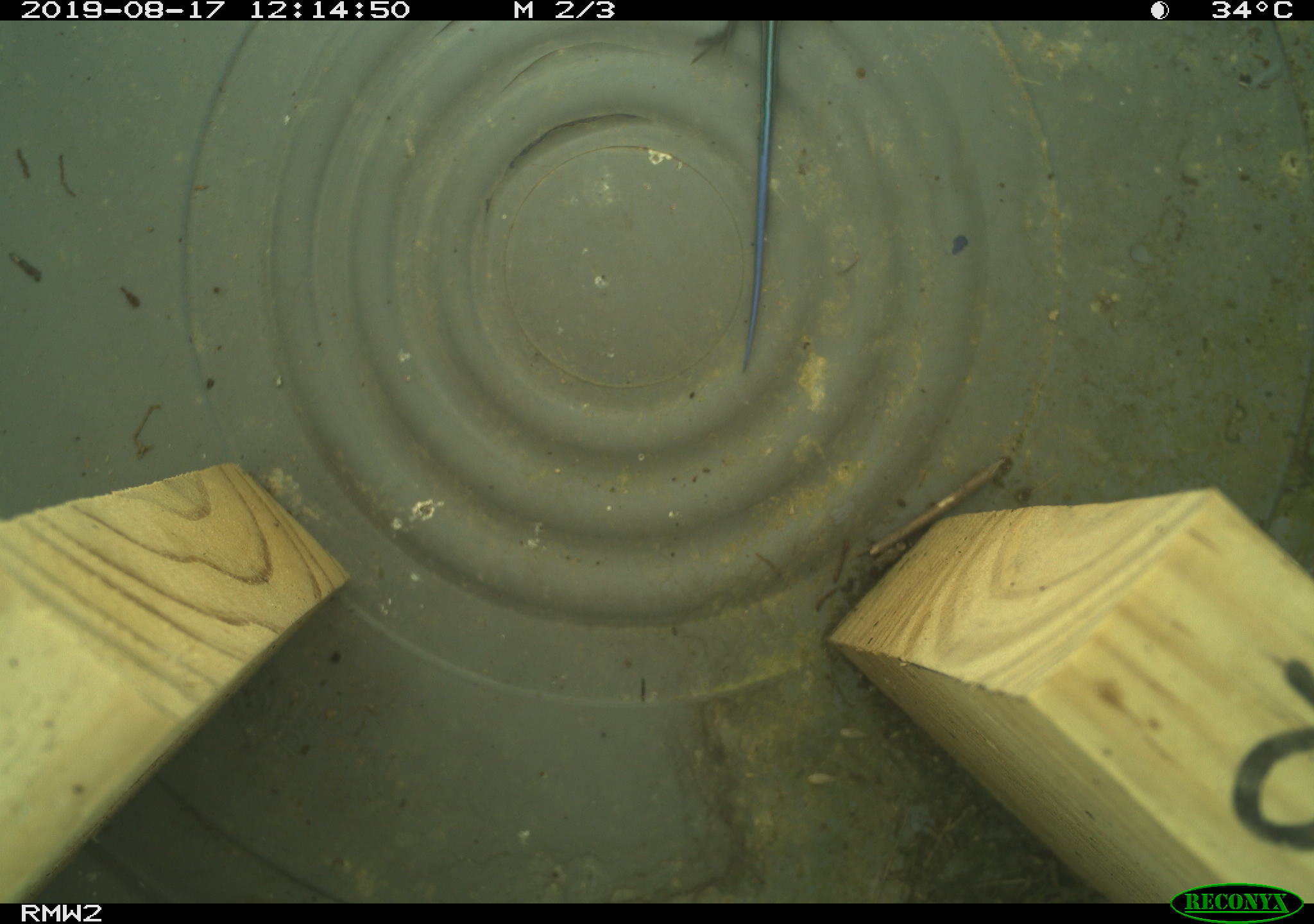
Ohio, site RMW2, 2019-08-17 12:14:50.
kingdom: Animalia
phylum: Chordata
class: Reptilia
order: Squamata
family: Scincidae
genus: Plestiodon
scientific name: Plestiodon fasciatus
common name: common five-lined skink